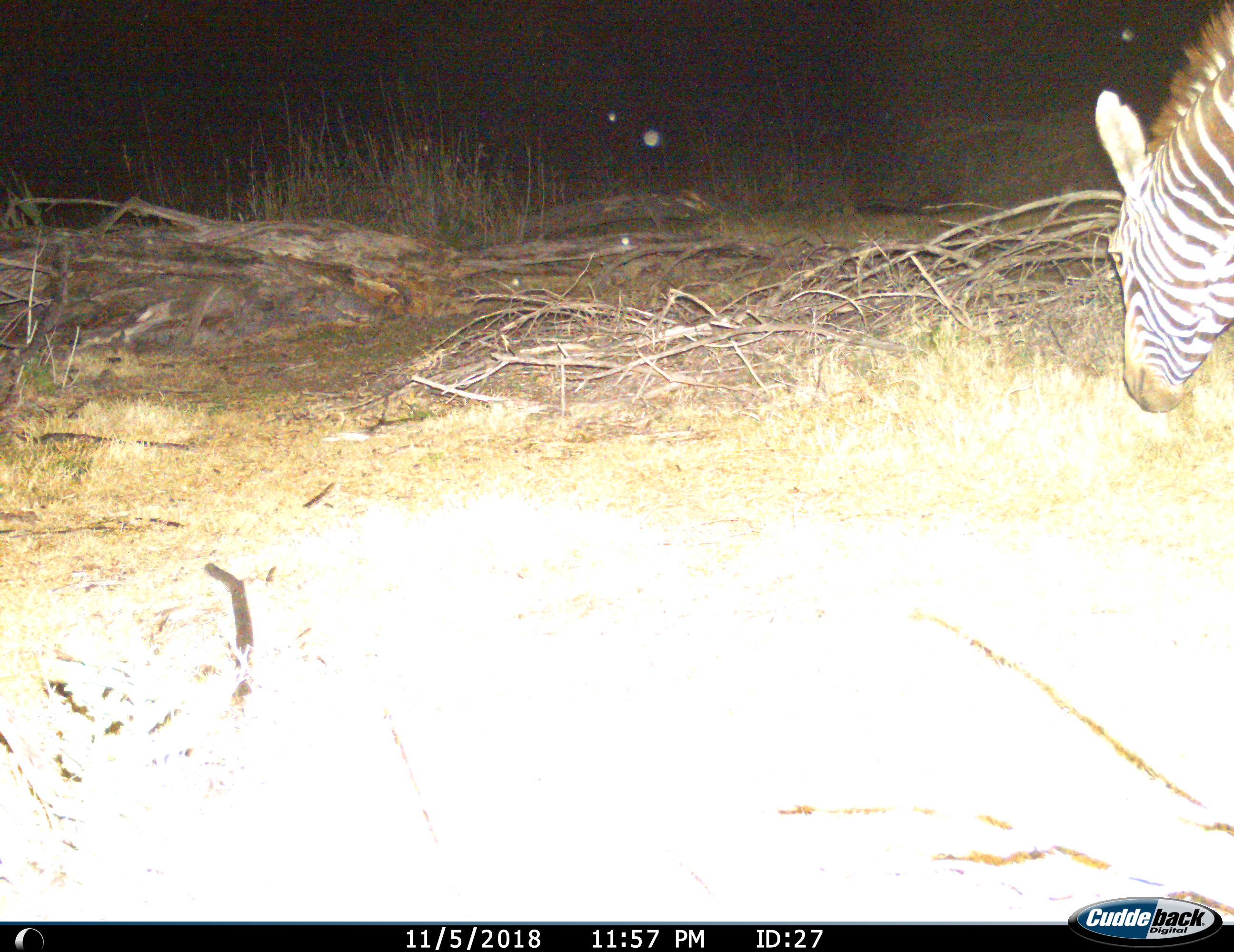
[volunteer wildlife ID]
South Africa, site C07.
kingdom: Animalia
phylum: Chordata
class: Mammalia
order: Perissodactyla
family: Equidae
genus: Equus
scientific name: Equus zebra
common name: mountain zebra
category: zebramountain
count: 1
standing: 40%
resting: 0%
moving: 0%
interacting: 0%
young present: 0%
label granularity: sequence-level